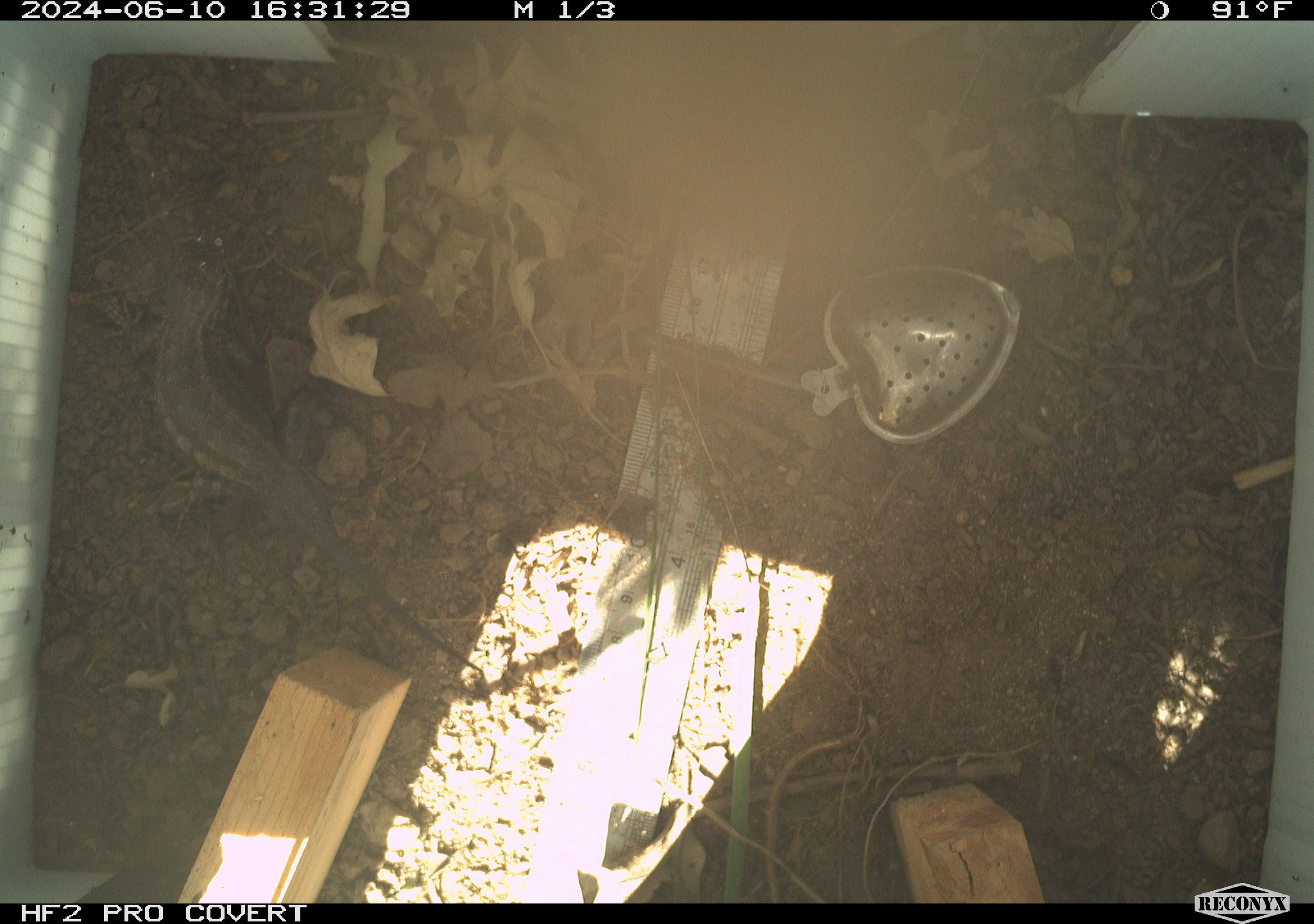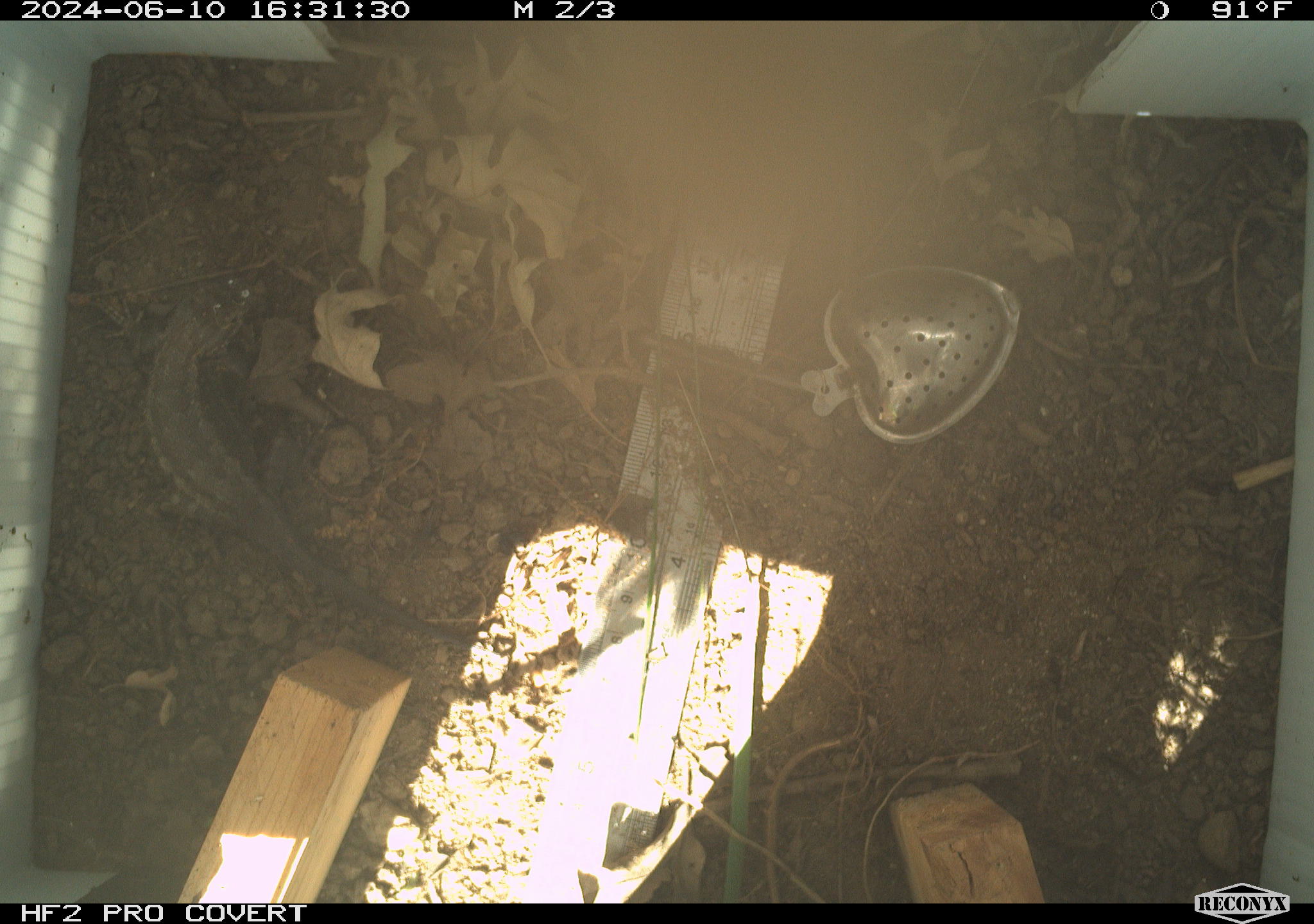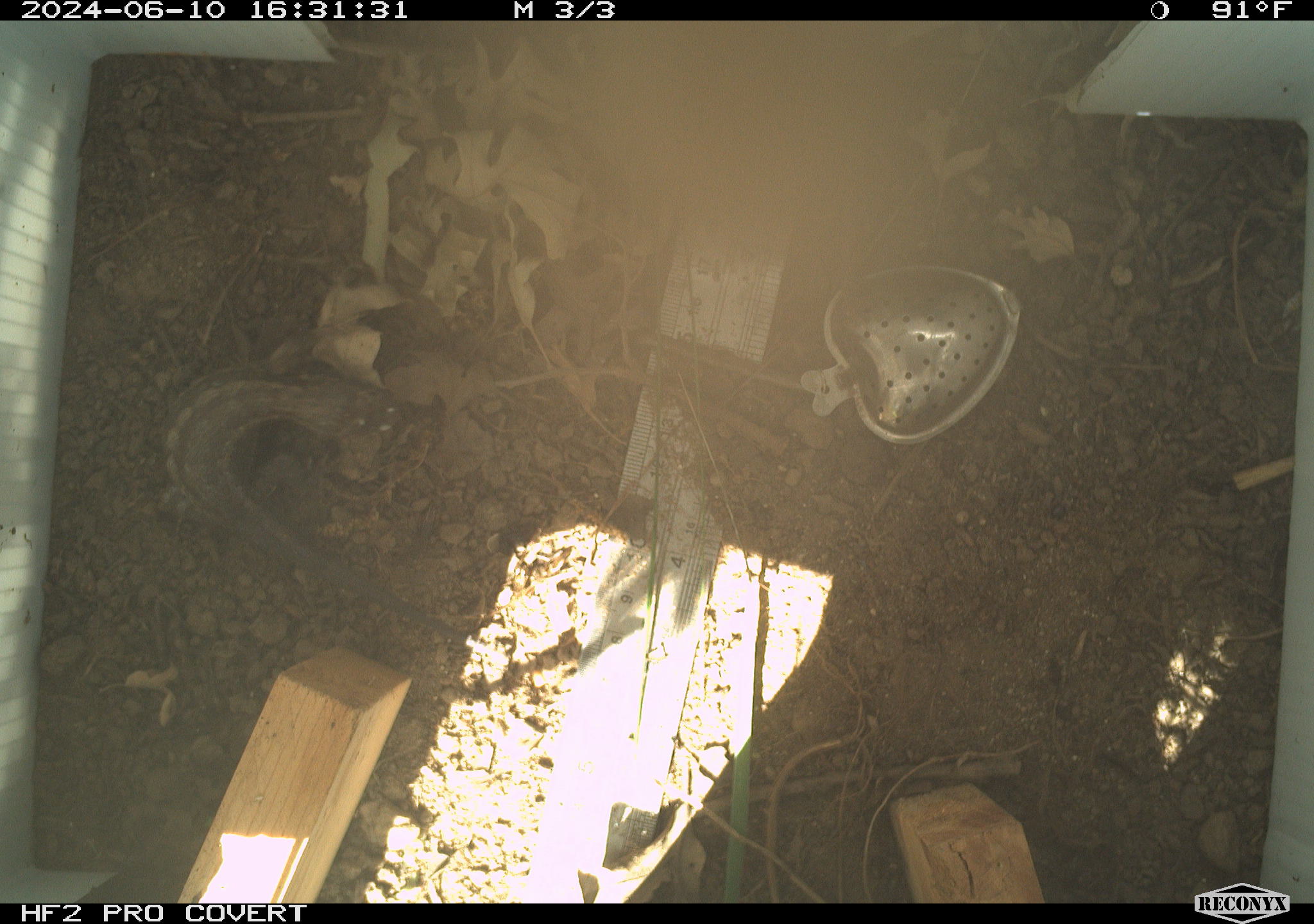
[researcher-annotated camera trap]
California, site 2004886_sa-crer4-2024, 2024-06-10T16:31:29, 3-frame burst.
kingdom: Animalia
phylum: Chordata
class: Reptilia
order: Squamata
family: Phrynosomatidae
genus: Sceloporus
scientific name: Sceloporus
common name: spiny lizards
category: sceloporus species